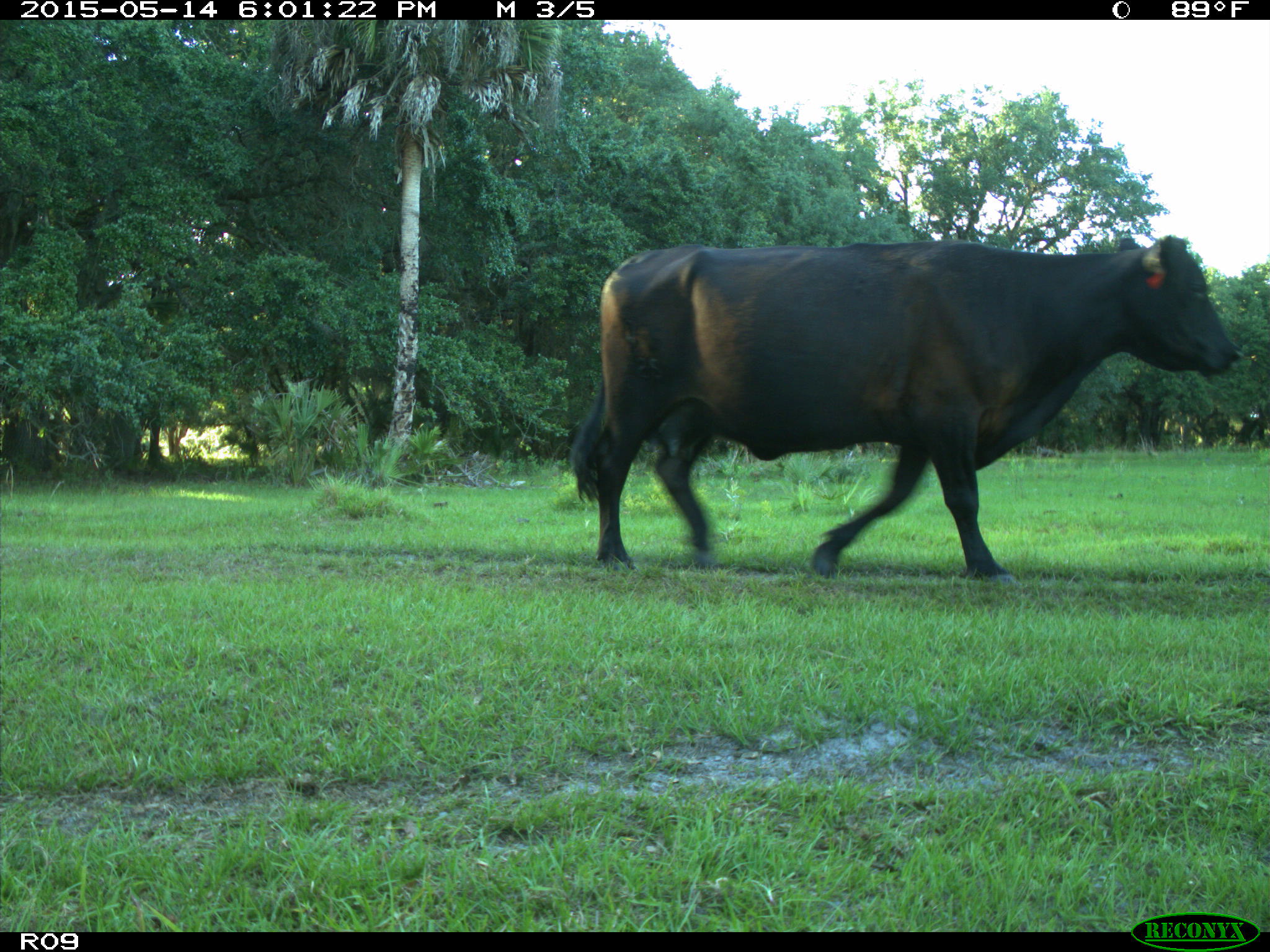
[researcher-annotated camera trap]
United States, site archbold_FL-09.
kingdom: Animalia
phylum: Chordata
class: Mammalia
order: Artiodactyla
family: Bovidae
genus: Bos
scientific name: Bos taurus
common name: domestic cow